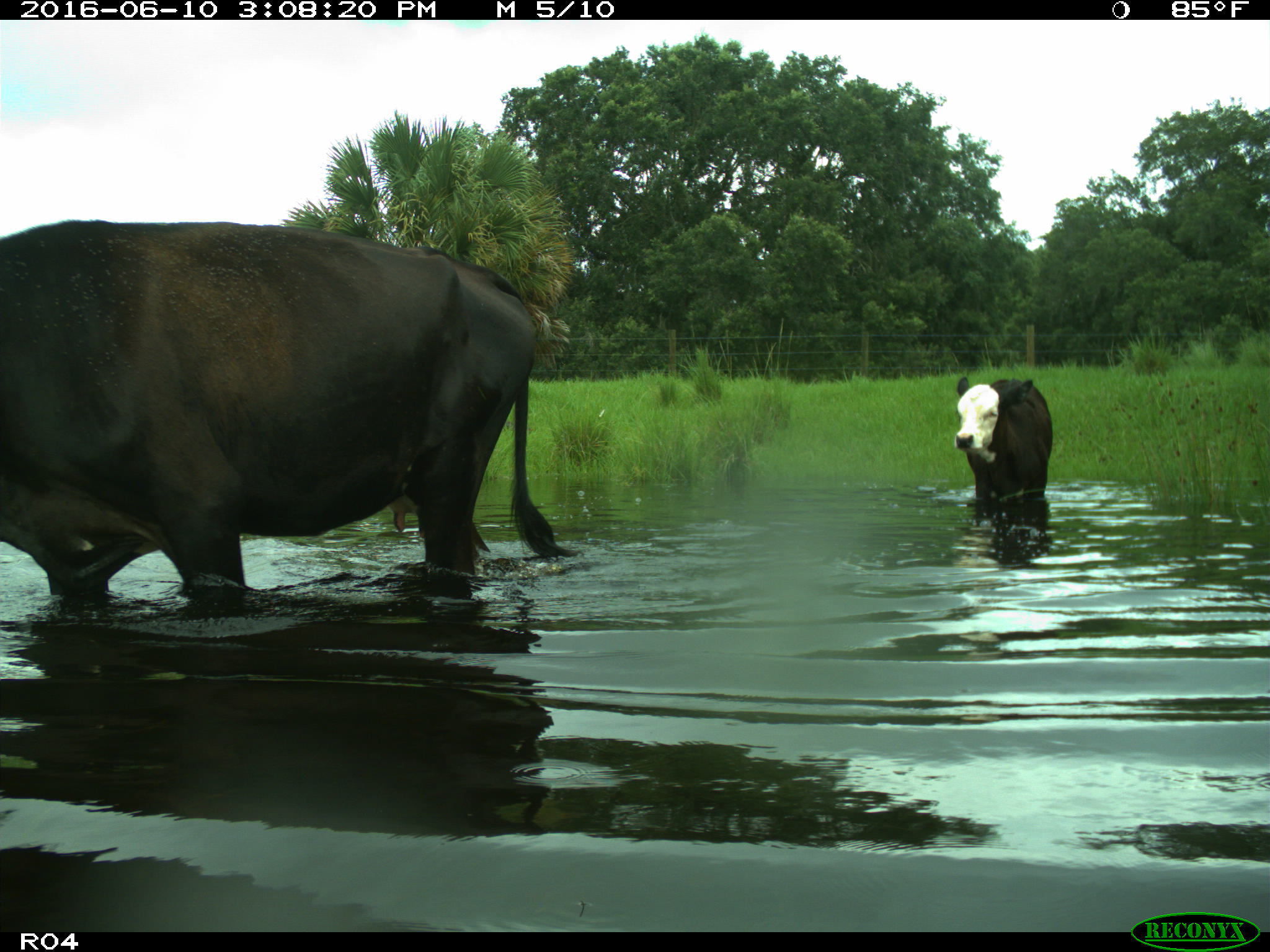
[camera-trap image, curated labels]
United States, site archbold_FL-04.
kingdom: Animalia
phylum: Chordata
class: Mammalia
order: Artiodactyla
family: Bovidae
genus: Bos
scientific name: Bos taurus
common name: domestic cow